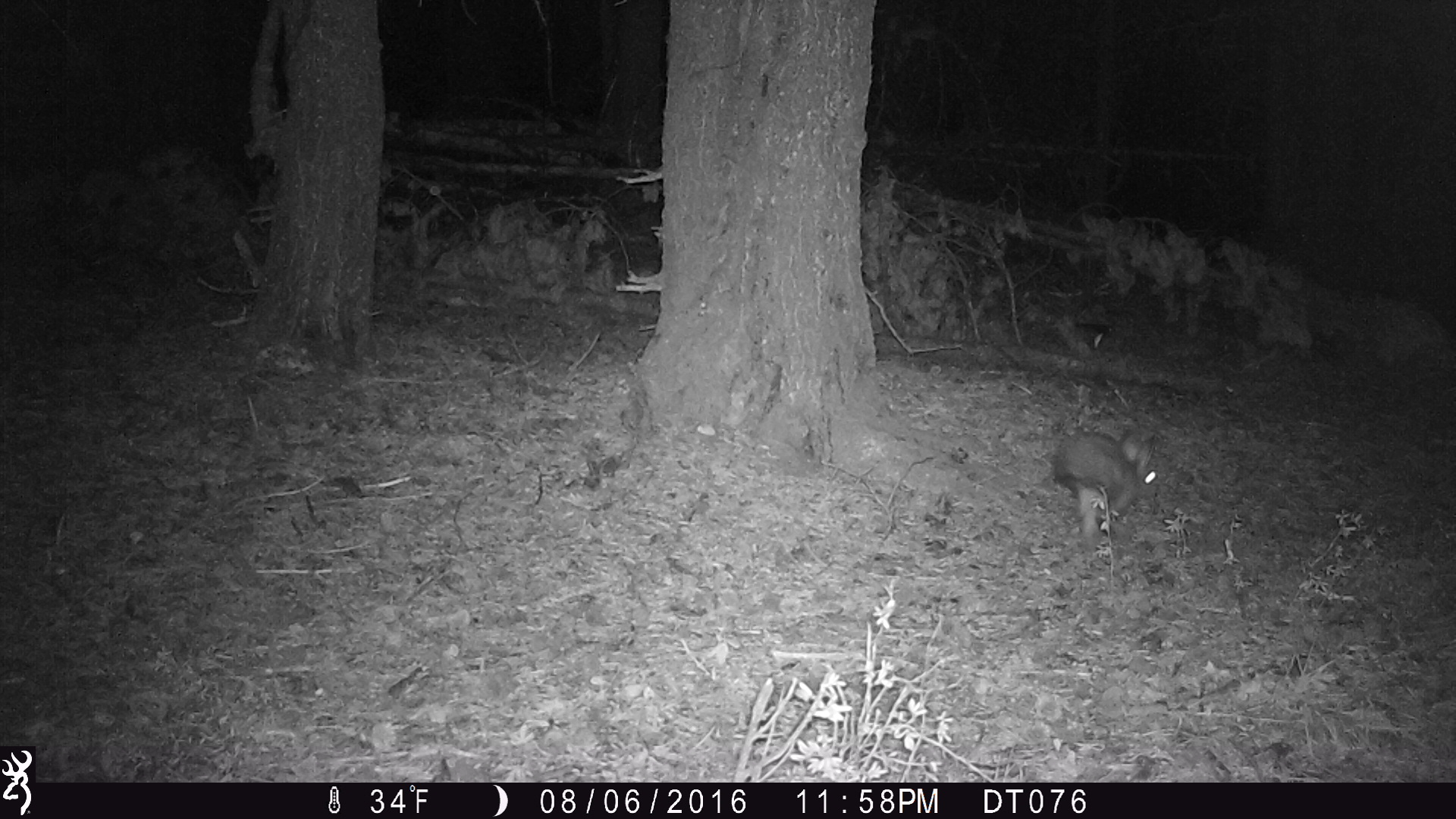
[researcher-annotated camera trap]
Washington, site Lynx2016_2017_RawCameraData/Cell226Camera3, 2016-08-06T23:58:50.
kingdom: Animalia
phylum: Chordata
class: Mammalia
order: Lagomorpha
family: Leporidae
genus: Lepus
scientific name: Lepus americanus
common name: snowshoe hare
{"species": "Lepus americanus (snowshoe hare)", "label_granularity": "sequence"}